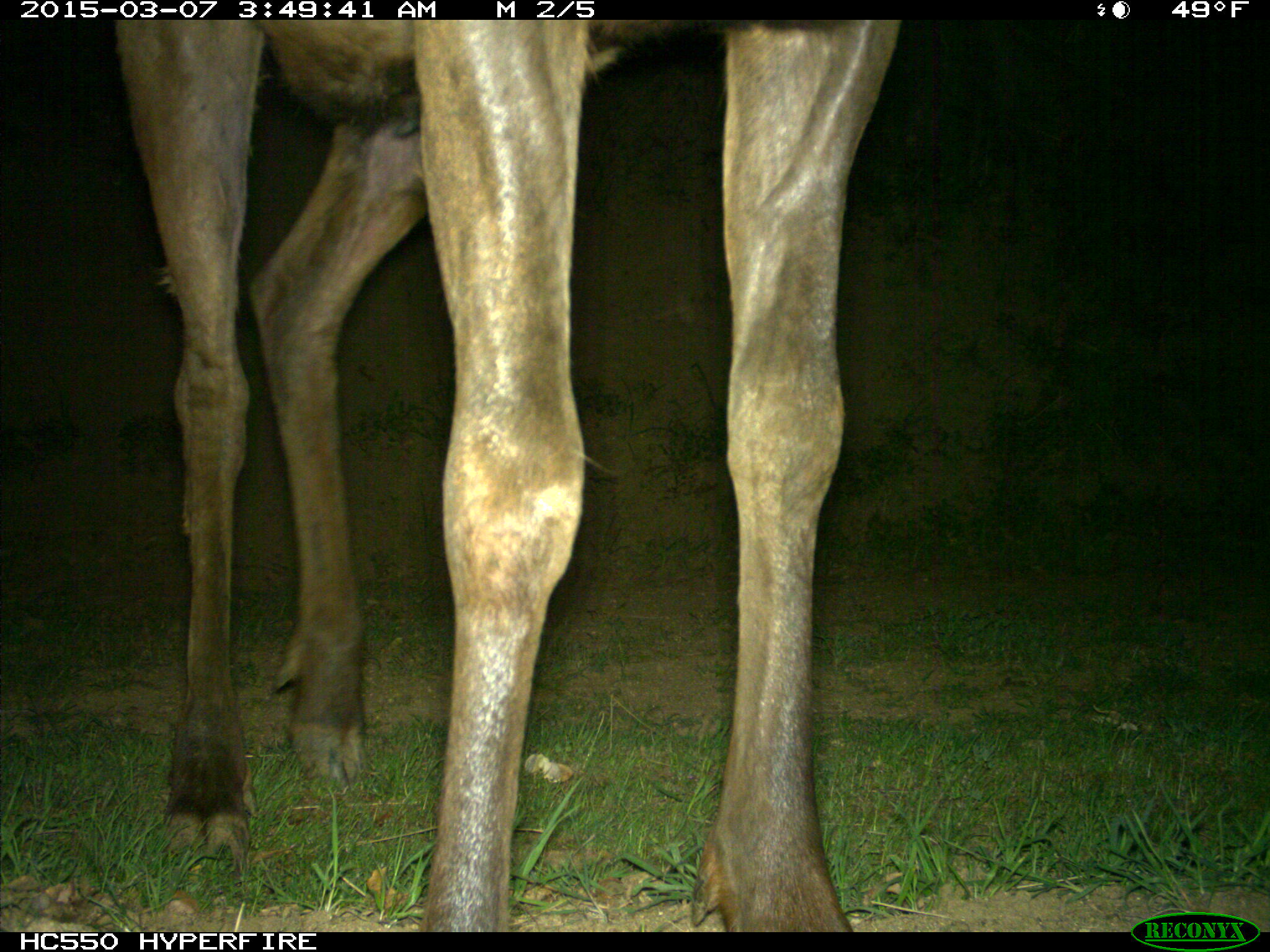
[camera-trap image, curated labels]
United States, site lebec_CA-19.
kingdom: Animalia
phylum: Chordata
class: Mammalia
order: Artiodactyla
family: Cervidae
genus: Cervus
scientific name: Cervus canadensis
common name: elk